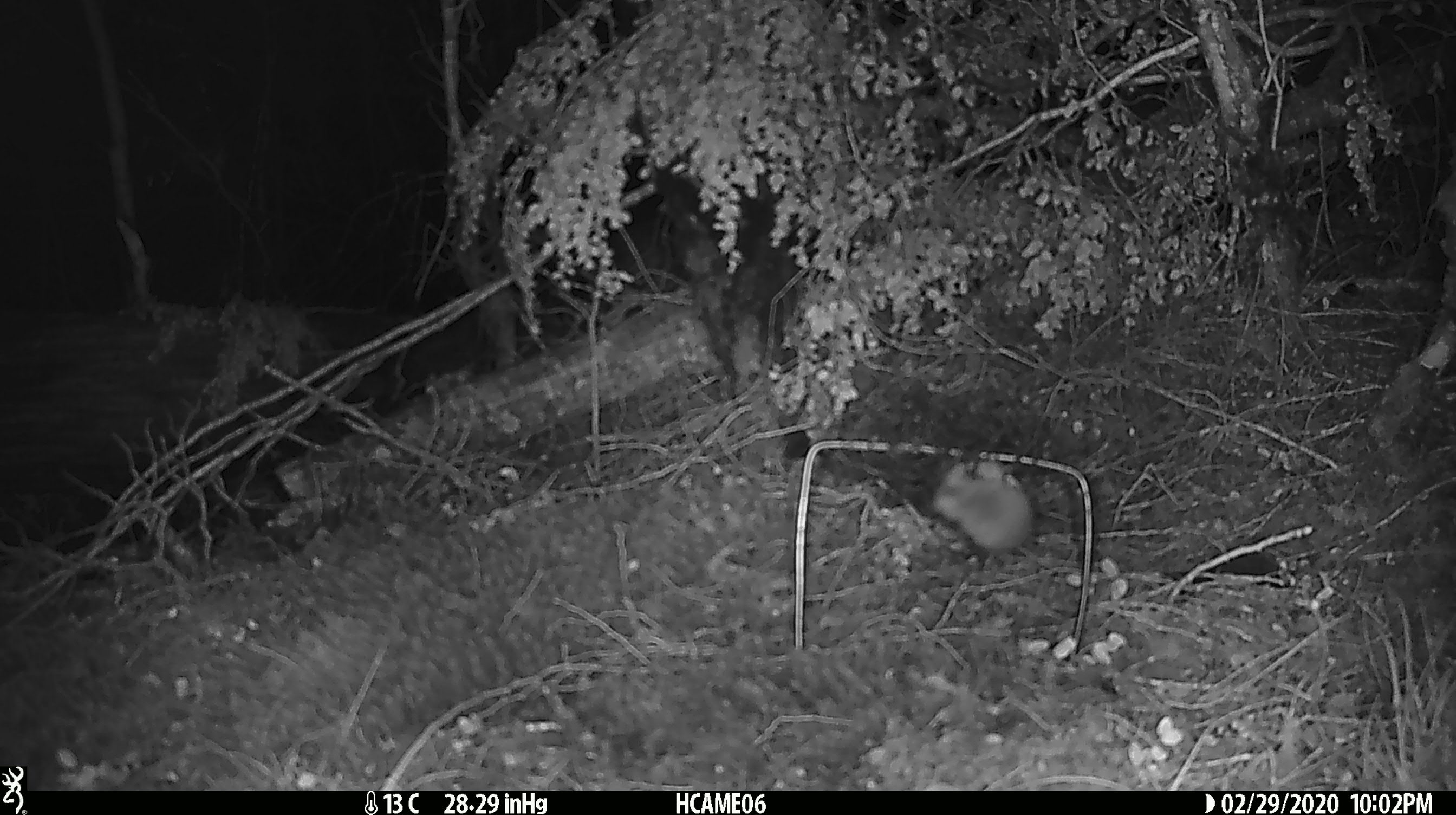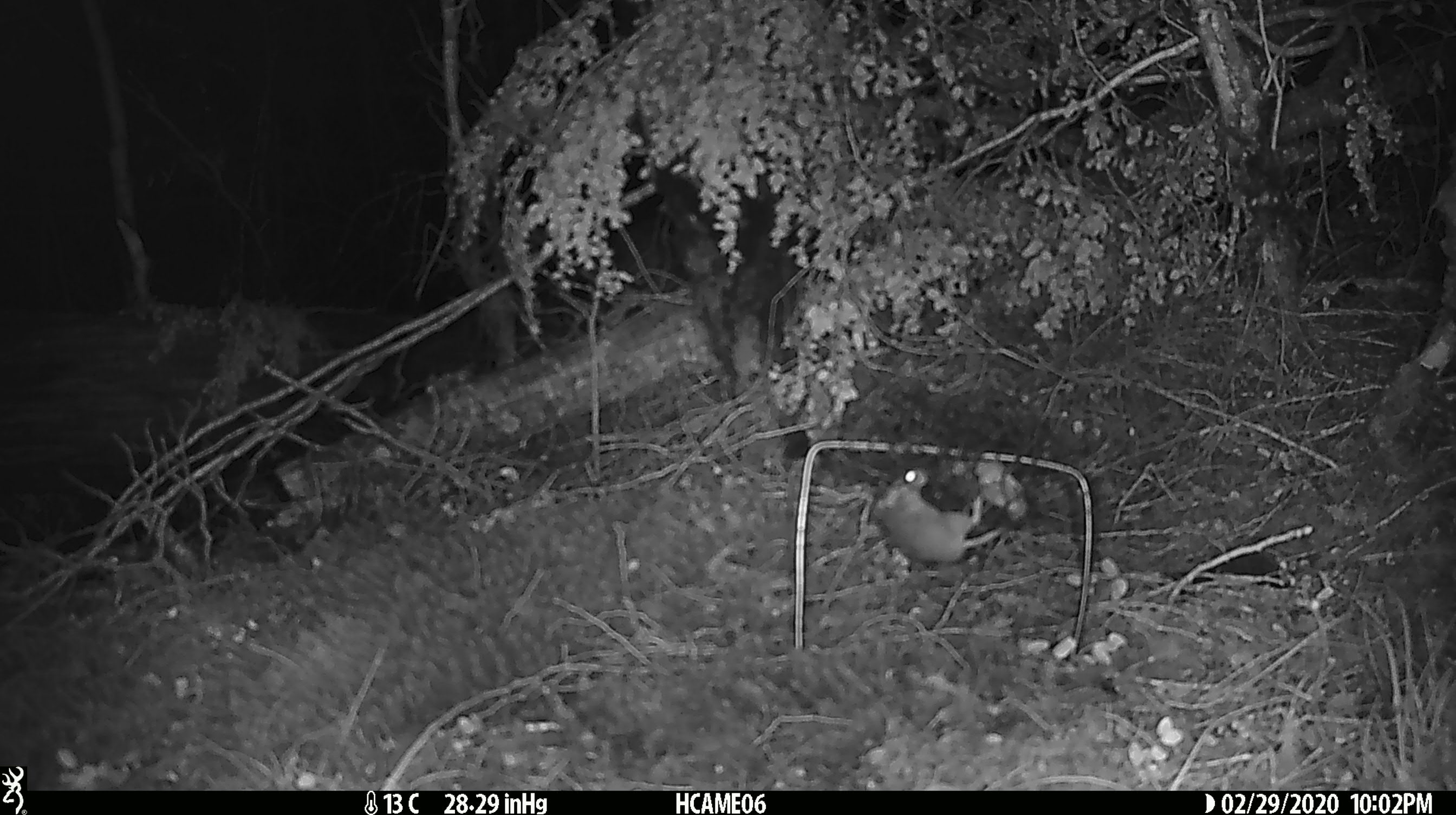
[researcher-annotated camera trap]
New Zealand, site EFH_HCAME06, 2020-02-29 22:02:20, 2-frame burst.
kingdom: Animalia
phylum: Chordata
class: Mammalia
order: Rodentia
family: Muridae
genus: Mus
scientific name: Mus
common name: mouse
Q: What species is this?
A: Mouse (Mus).